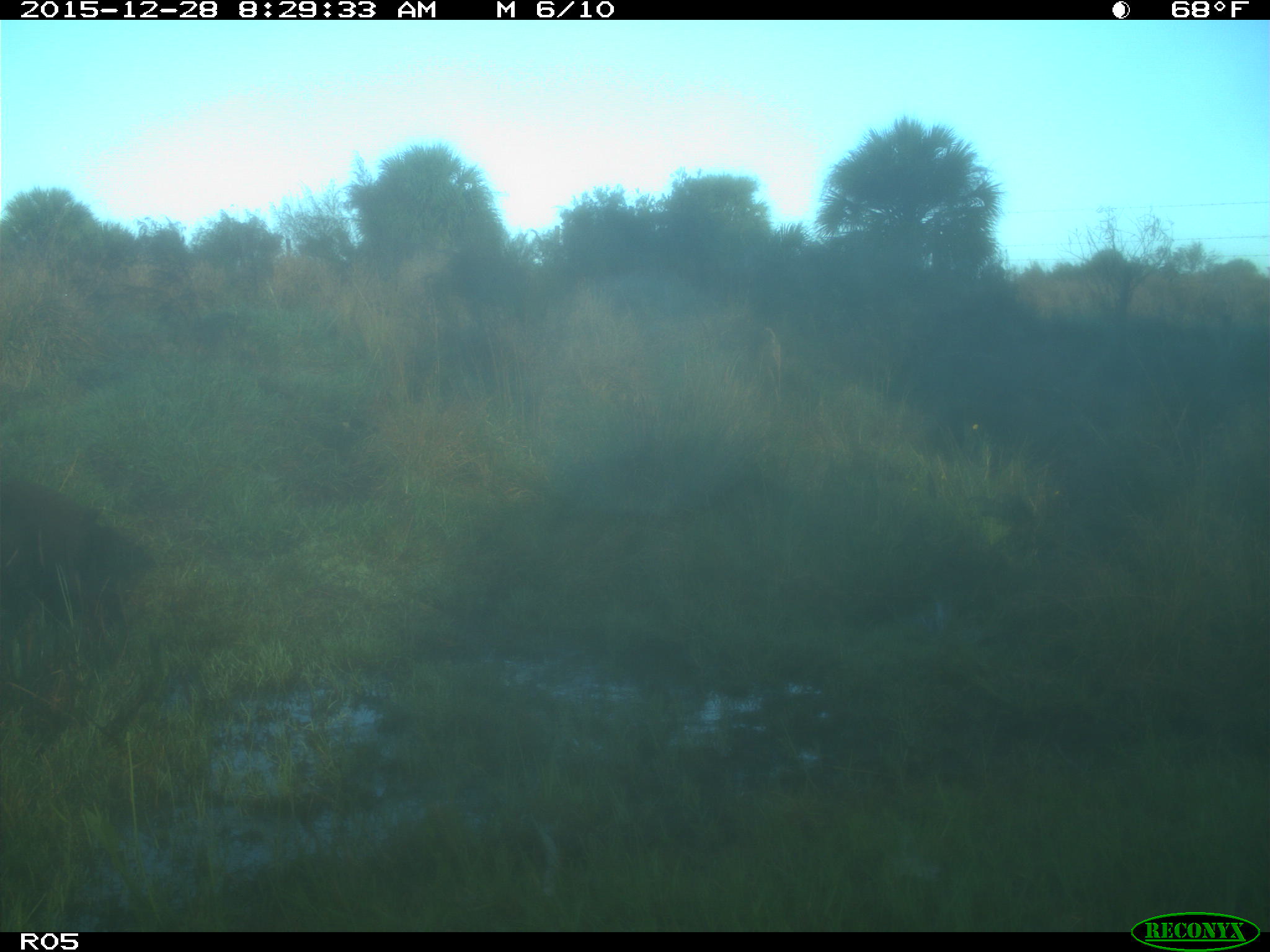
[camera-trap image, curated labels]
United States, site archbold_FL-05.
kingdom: Animalia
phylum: Chordata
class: Mammalia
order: Artiodactyla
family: Suidae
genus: Sus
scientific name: Sus scrofa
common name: wild boar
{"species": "Sus scrofa (wild boar)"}